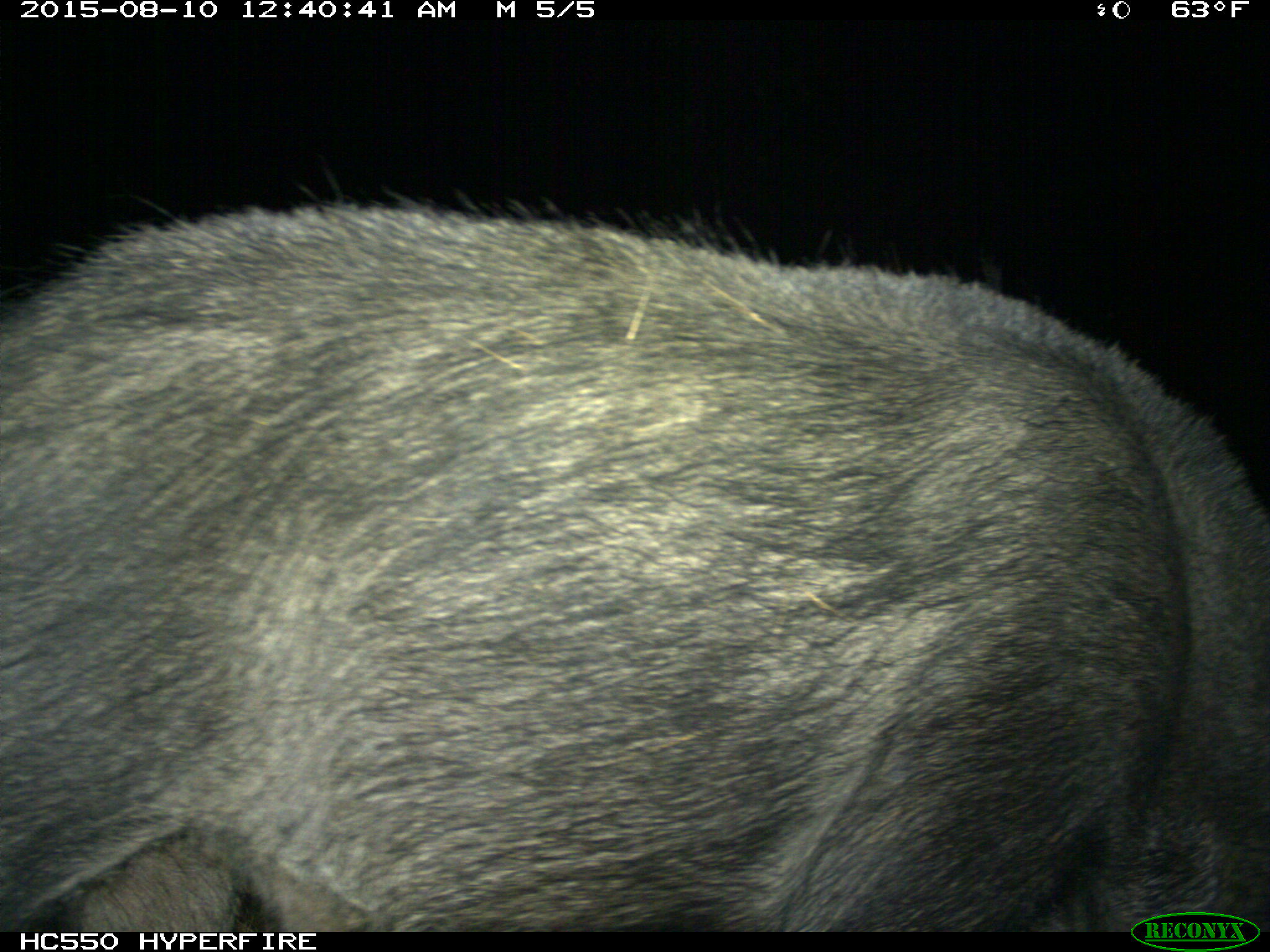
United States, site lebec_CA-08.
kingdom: Animalia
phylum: Chordata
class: Mammalia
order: Artiodactyla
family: Suidae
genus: Sus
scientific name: Sus scrofa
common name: wild boar